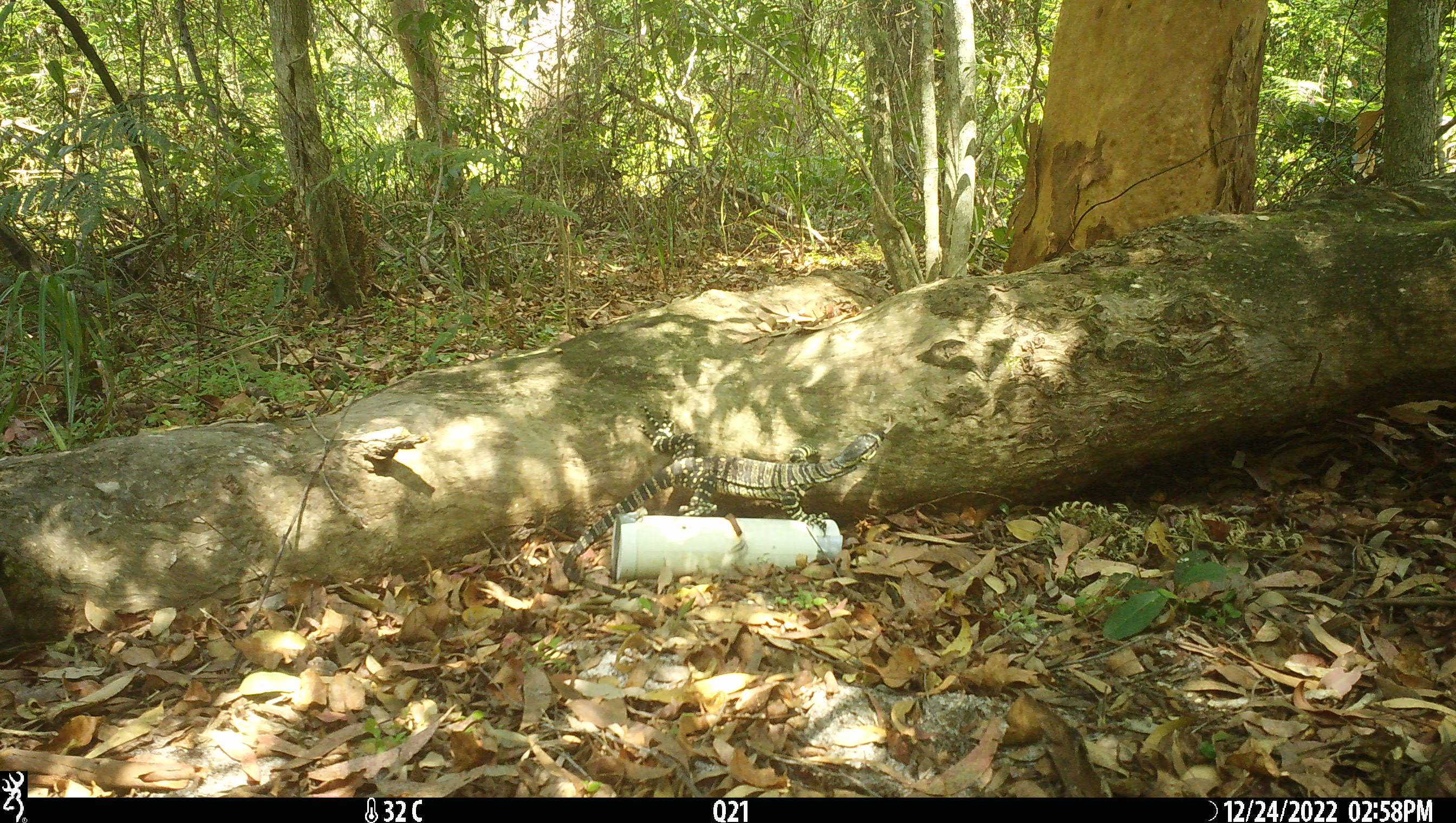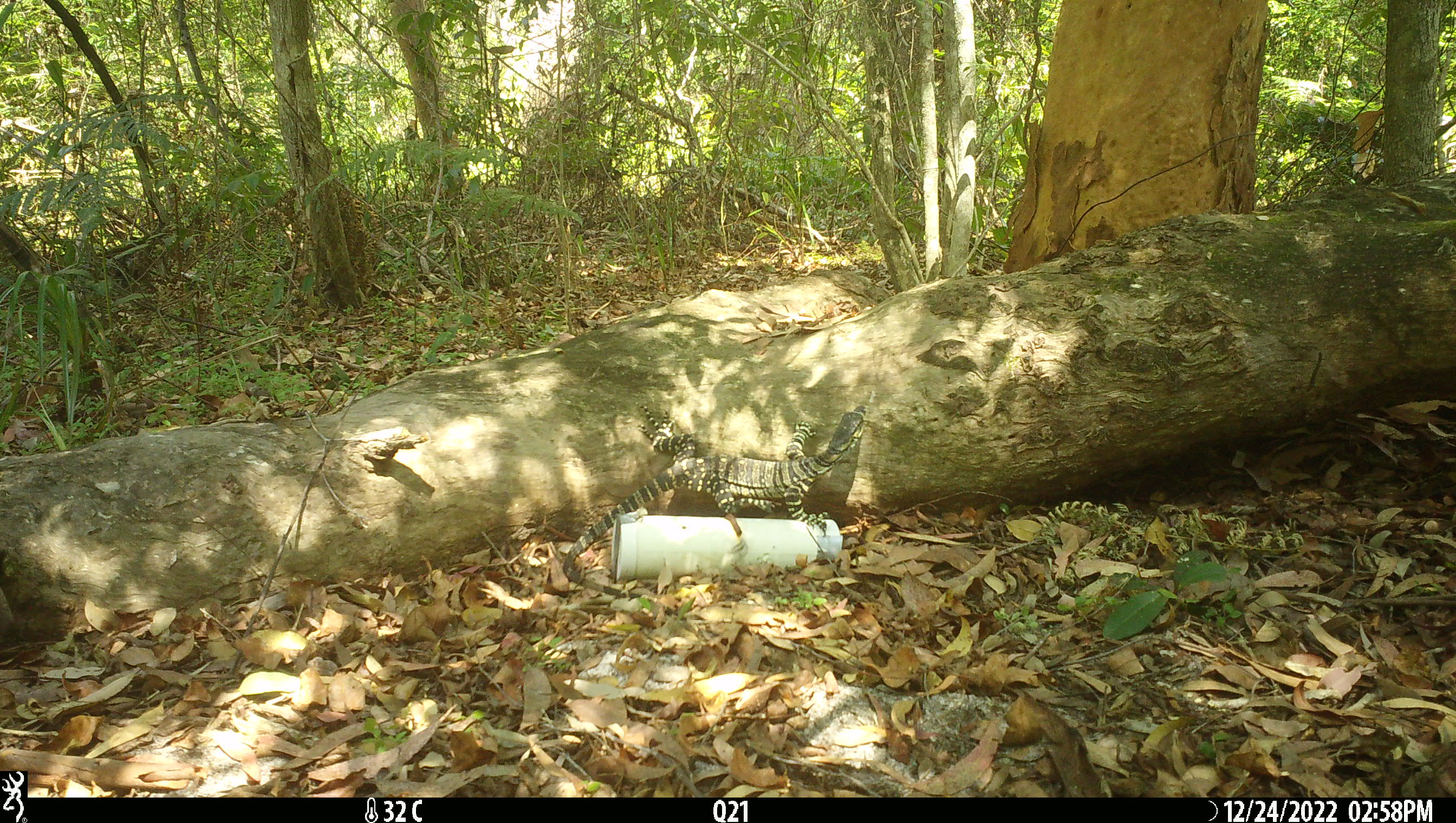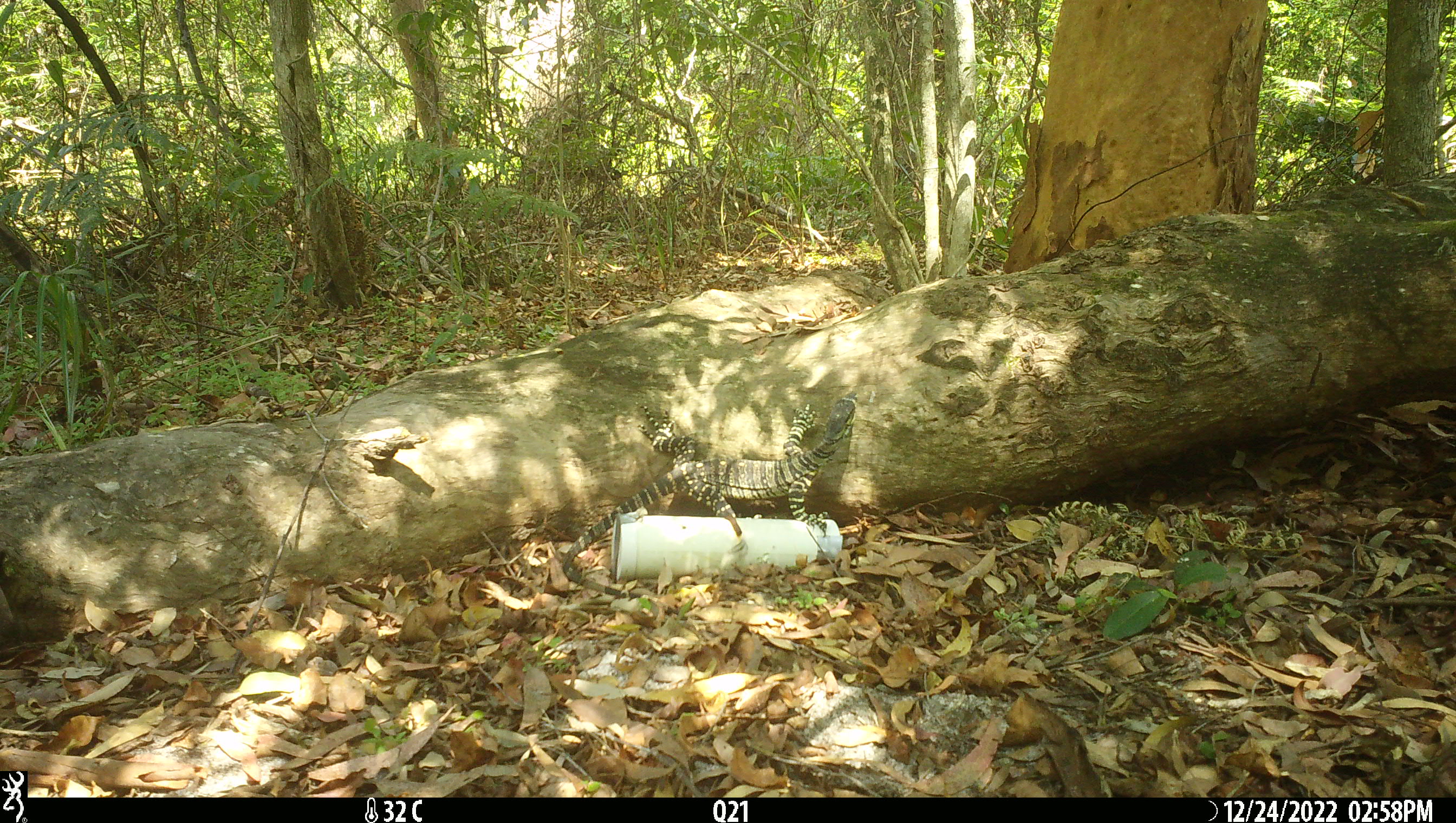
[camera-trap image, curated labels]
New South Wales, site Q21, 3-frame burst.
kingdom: Animalia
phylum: Chordata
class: Reptilia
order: Squamata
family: Varanidae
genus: Varanus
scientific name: Varanus varius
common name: lace monitor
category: goanna